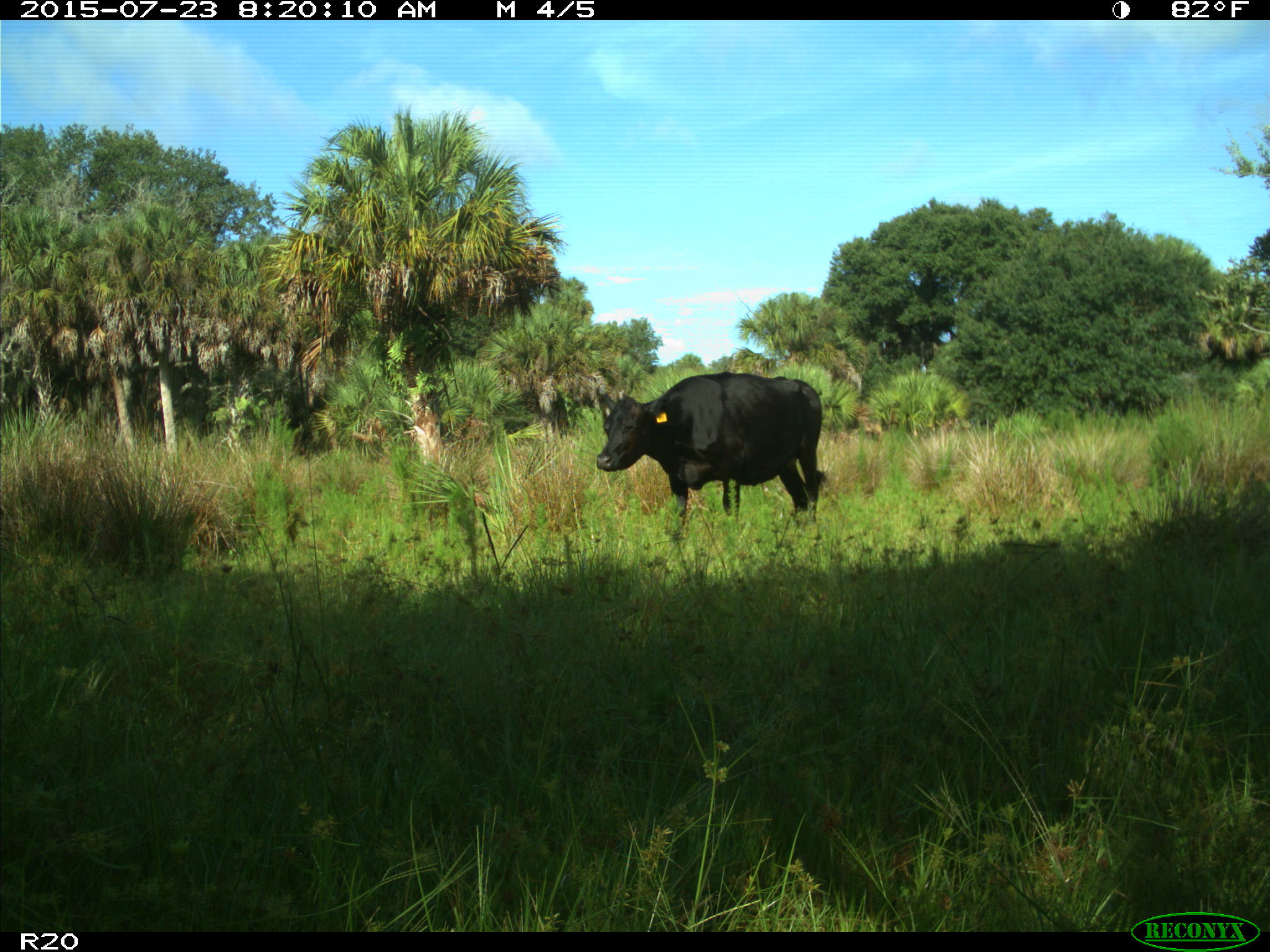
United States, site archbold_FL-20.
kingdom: Animalia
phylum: Chordata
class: Mammalia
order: Artiodactyla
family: Bovidae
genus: Bos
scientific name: Bos taurus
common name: domestic cow